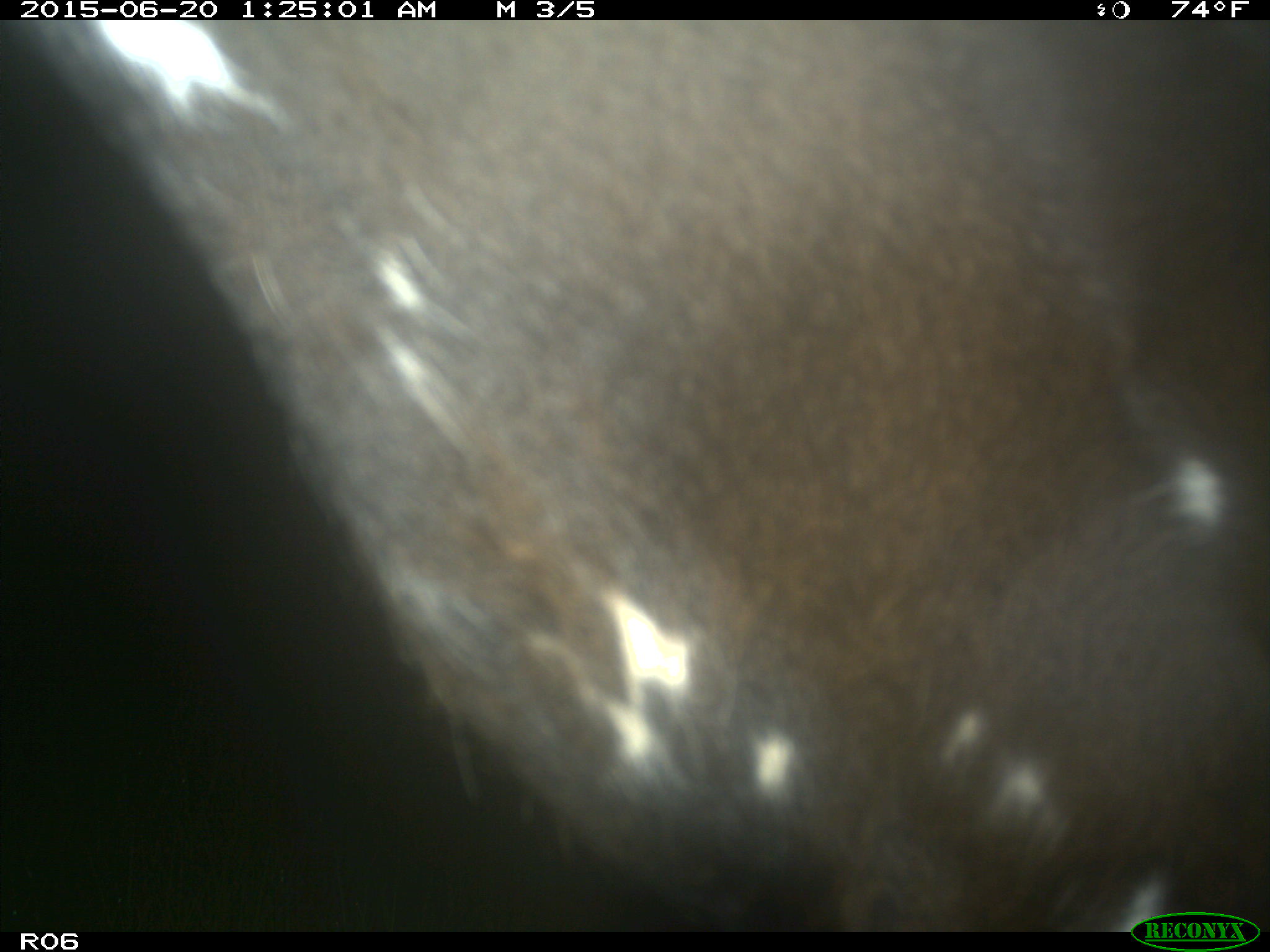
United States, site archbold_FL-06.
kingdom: Animalia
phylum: Chordata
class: Mammalia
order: Artiodactyla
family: Bovidae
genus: Bos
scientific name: Bos taurus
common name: domestic cow